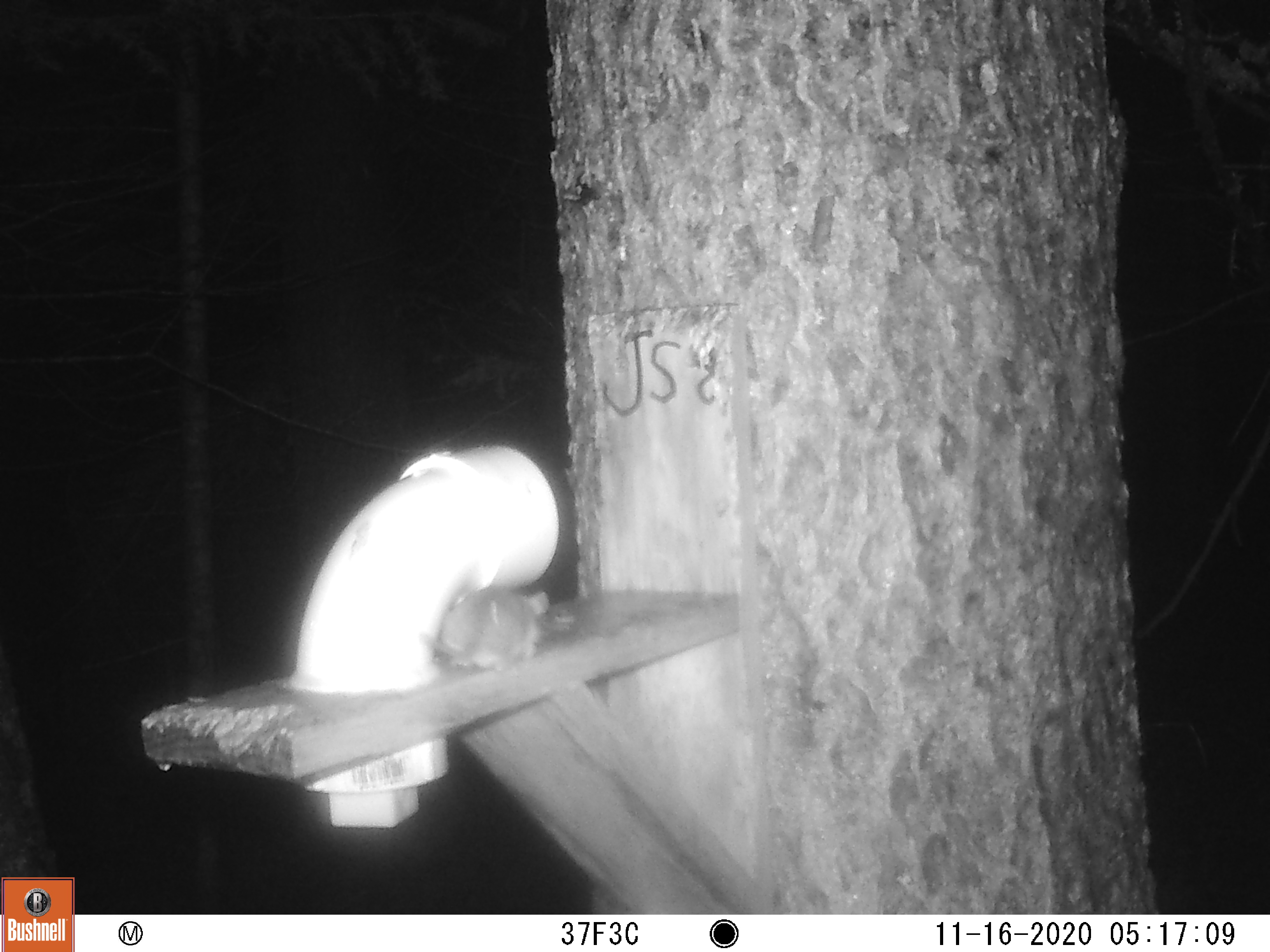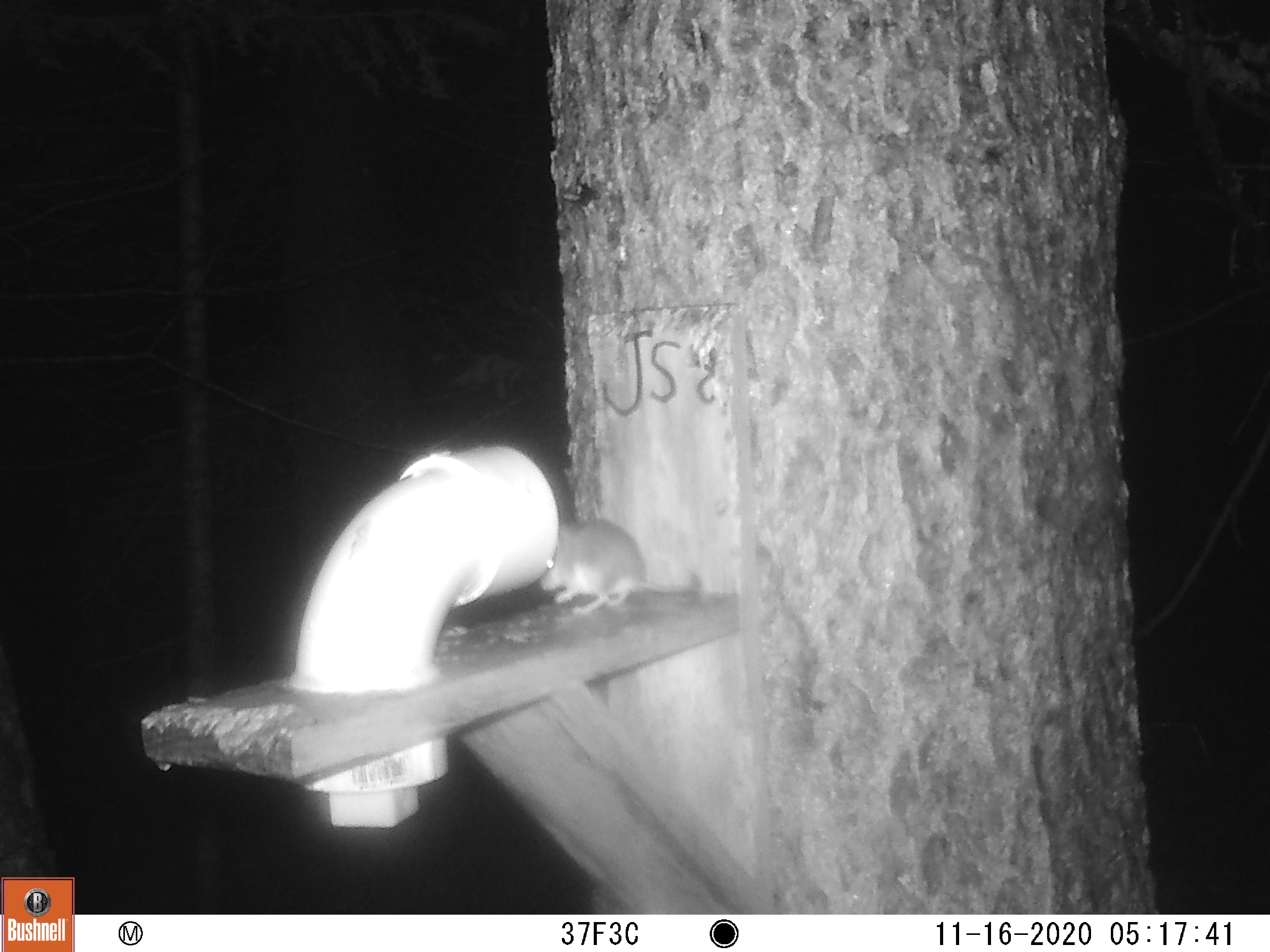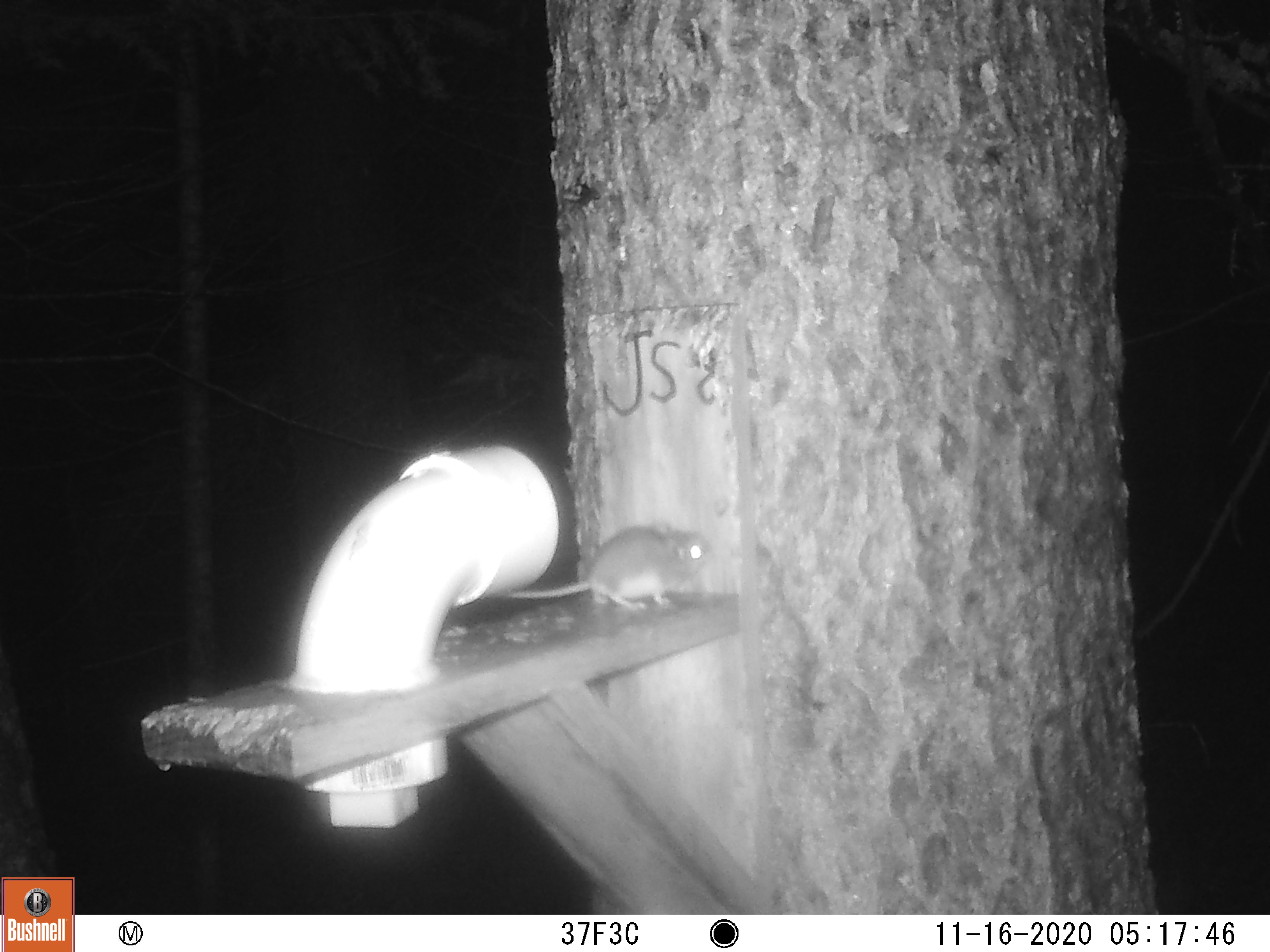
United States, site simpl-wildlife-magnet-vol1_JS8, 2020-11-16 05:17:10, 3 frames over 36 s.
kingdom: Animalia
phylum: Chordata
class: Mammalia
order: Rodentia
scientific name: Rodentia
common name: mouse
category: mouse sp.